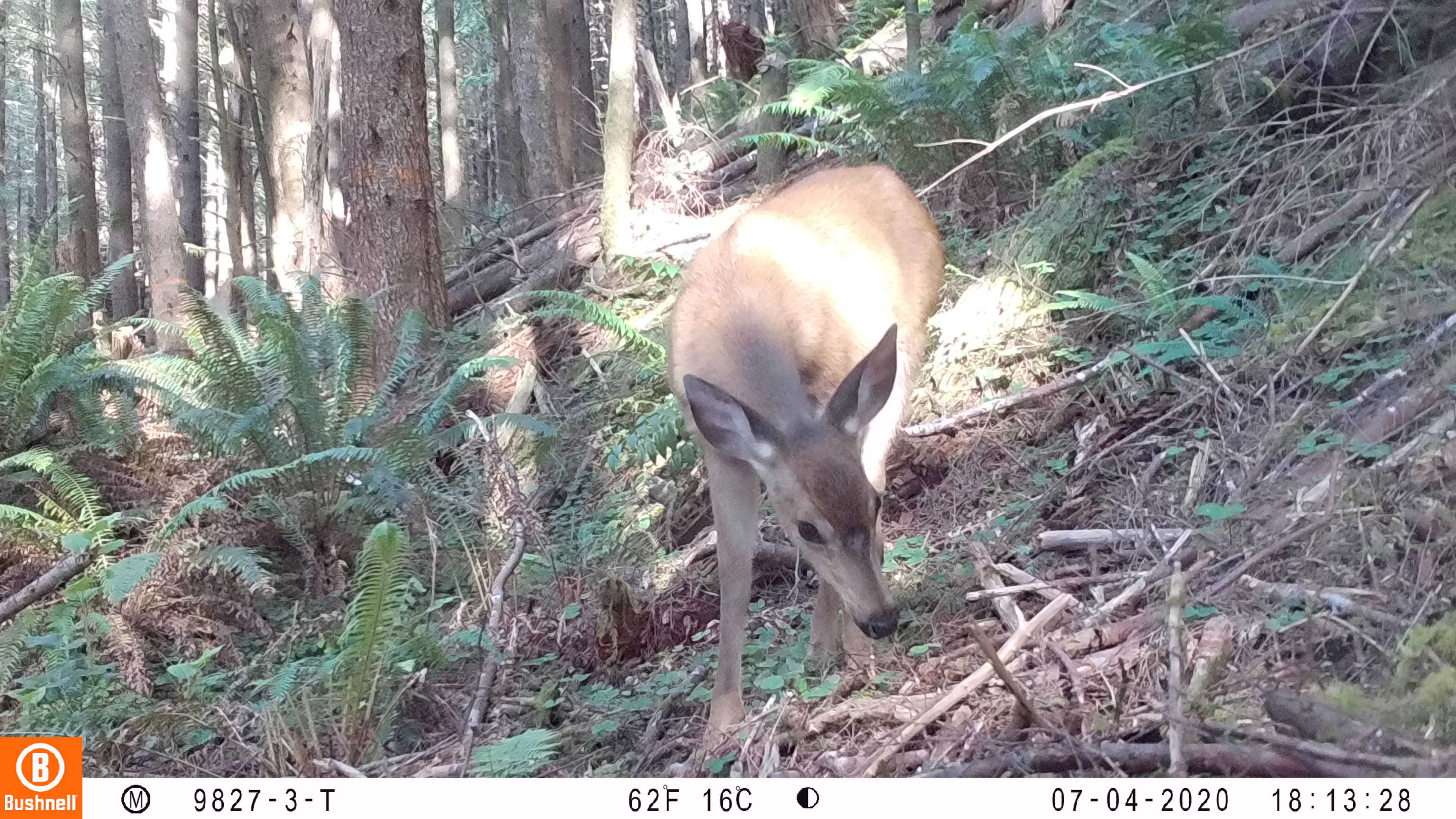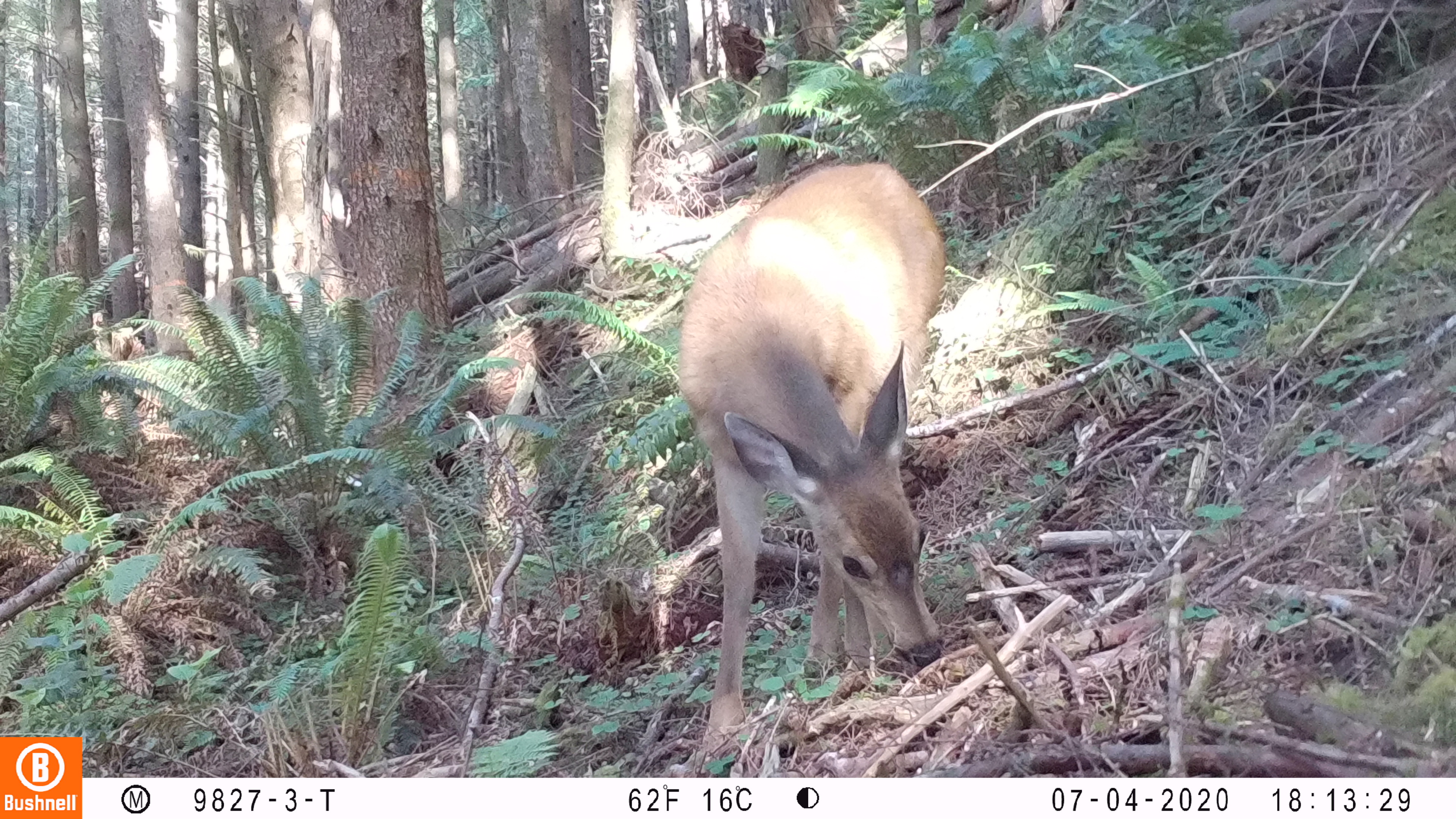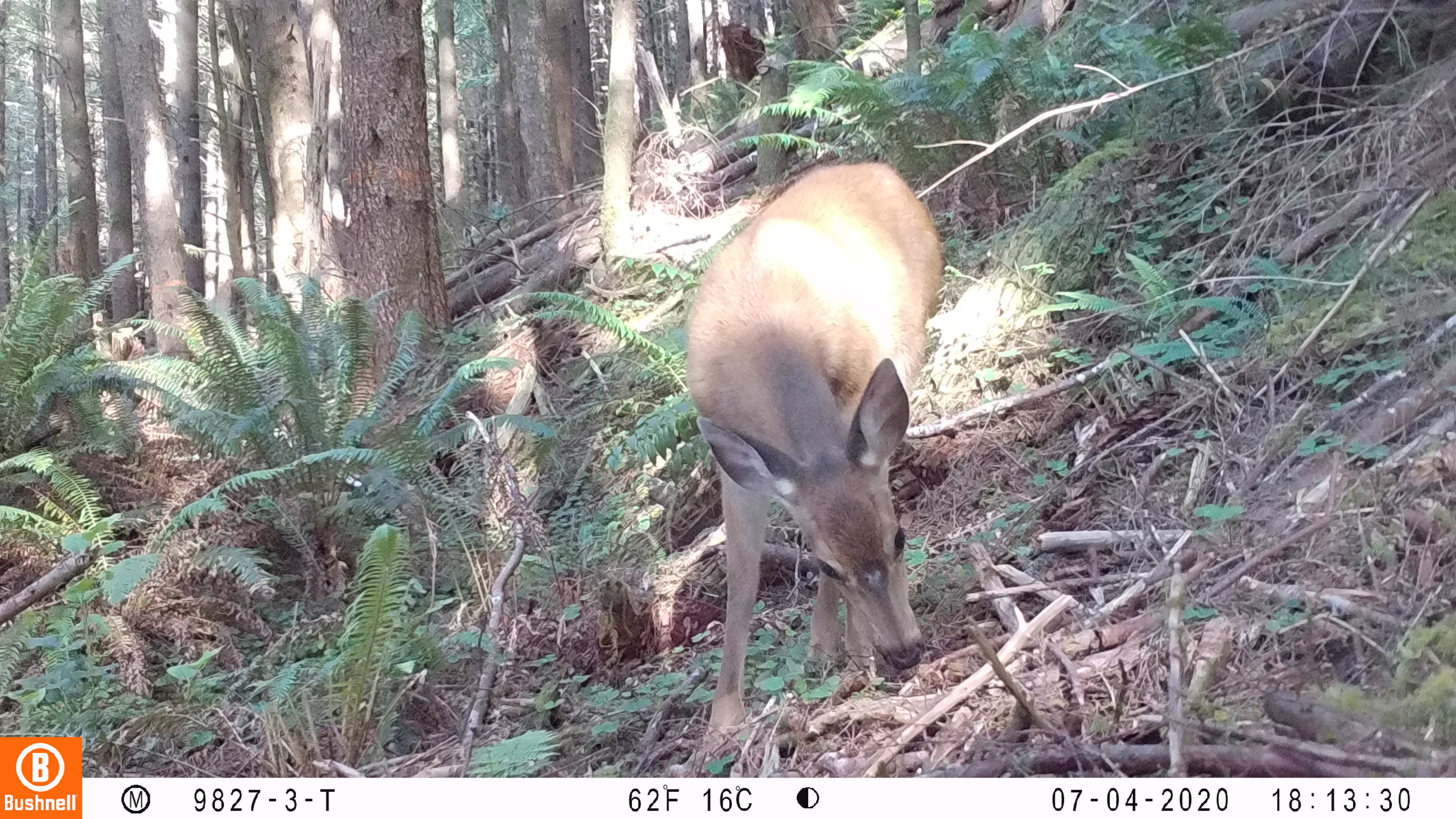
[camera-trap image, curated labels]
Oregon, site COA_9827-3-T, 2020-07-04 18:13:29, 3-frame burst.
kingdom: Animalia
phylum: Chordata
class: Mammalia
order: Artiodactyla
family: Cervidae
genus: Odocoileus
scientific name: Odocoileus hemionus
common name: black-tailed deer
Black-tailed deer (Odocoileus hemionus).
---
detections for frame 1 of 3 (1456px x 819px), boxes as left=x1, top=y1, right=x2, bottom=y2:
black-tailed deer: left=662, top=131, right=943, bottom=763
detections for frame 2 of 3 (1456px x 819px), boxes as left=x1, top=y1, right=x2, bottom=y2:
black-tailed deer: left=675, top=143, right=977, bottom=755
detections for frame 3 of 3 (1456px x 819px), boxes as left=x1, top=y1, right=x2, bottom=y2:
black-tailed deer: left=672, top=131, right=954, bottom=770